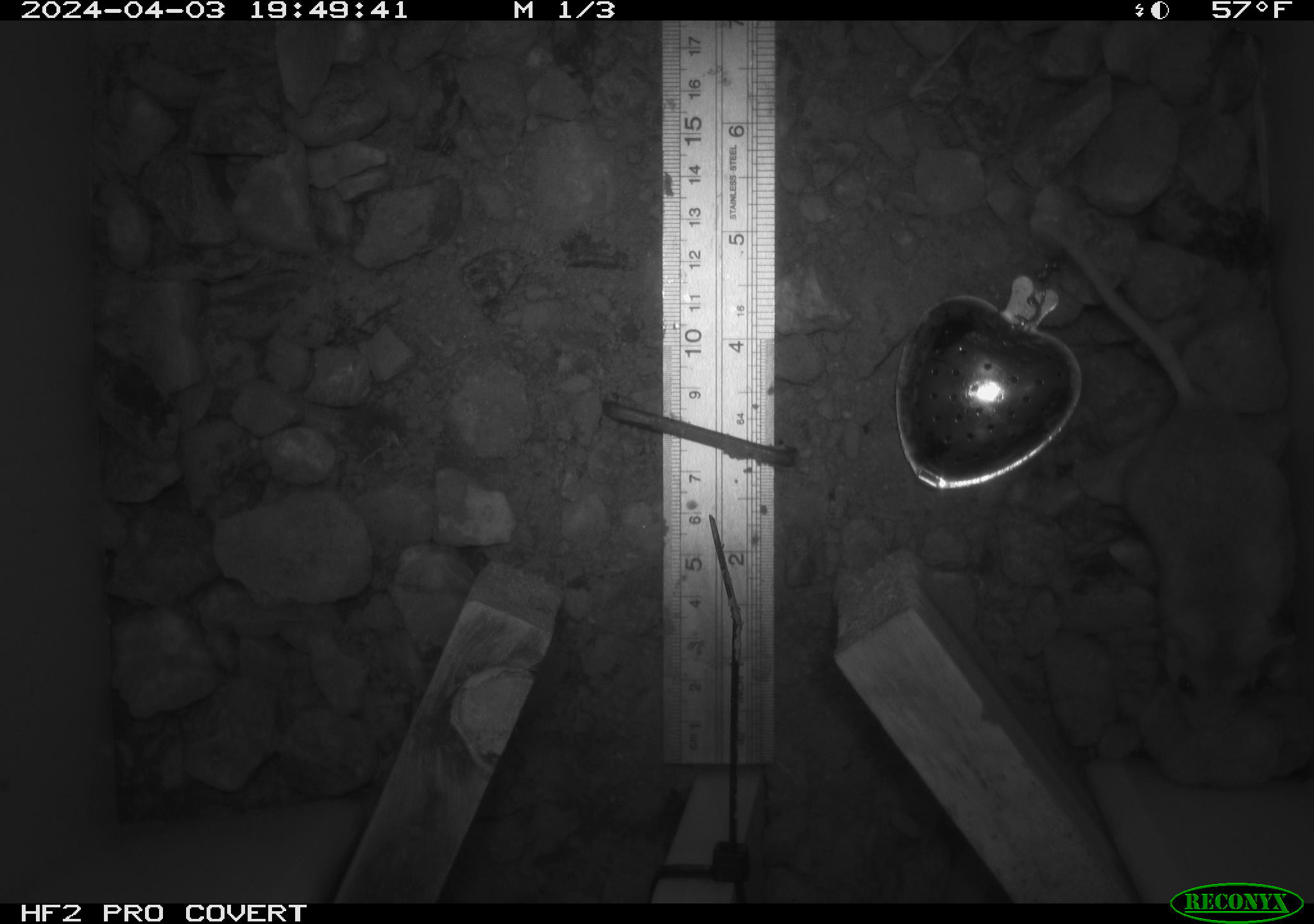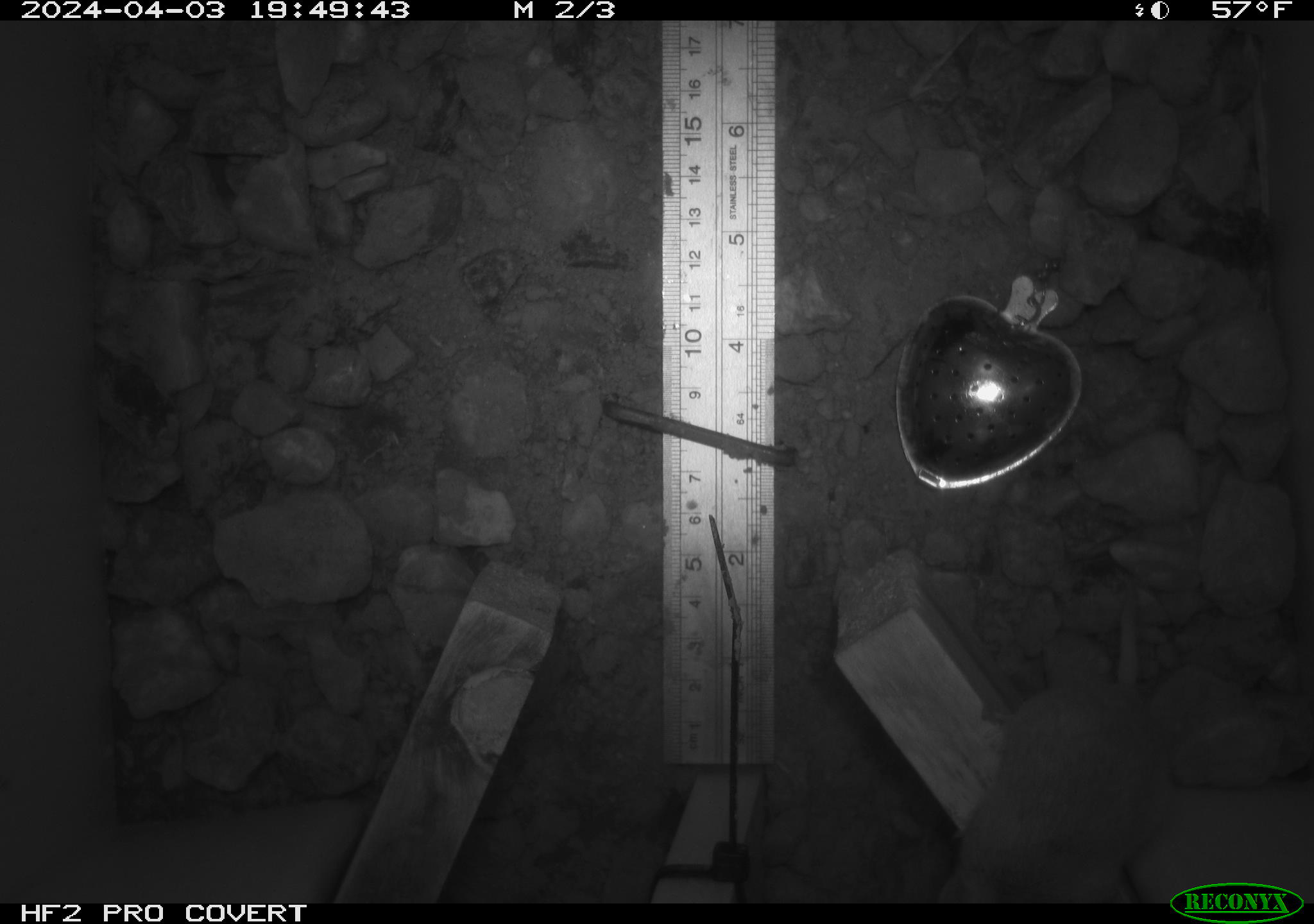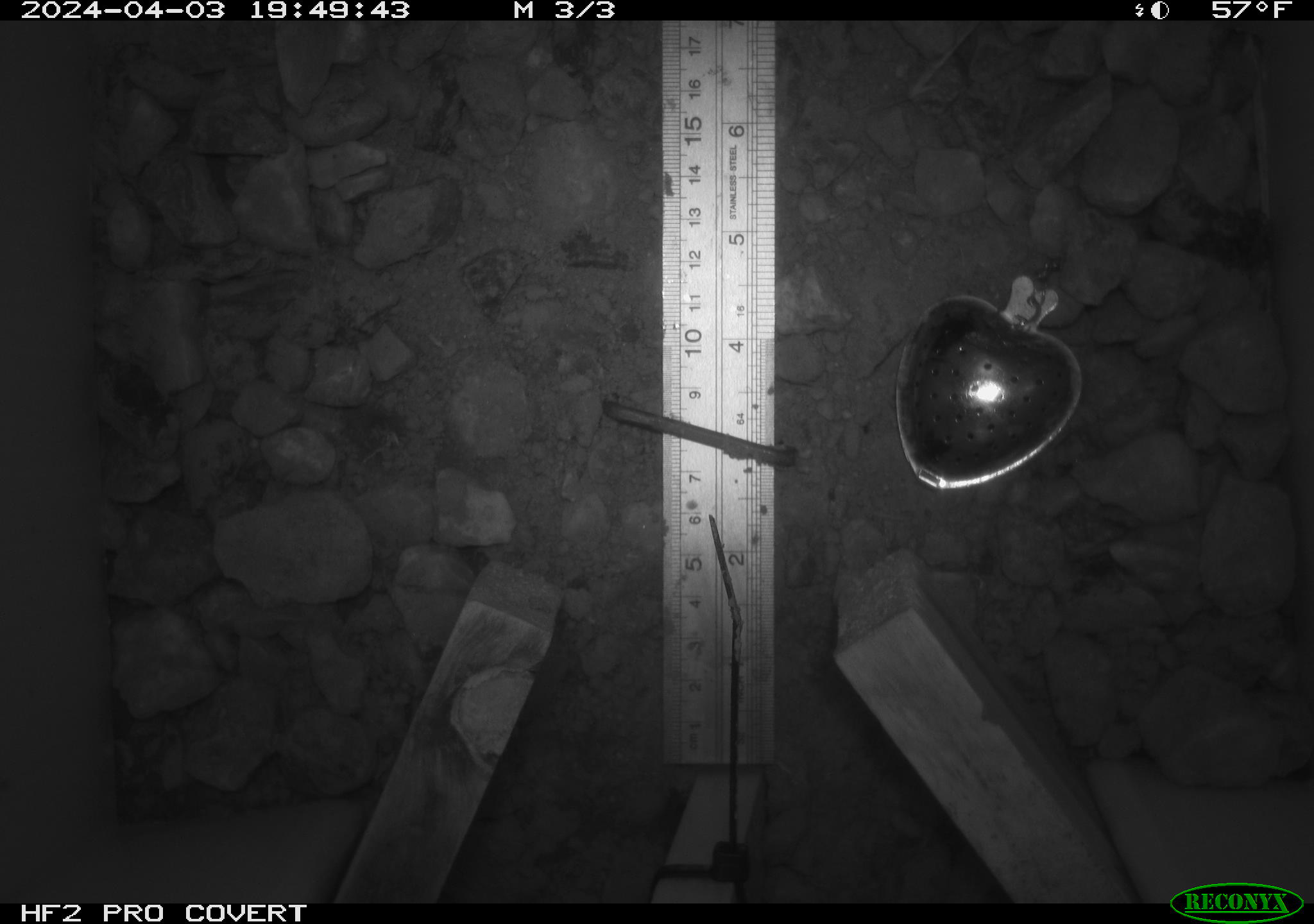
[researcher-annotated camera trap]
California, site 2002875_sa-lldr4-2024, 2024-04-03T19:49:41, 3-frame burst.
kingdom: Animalia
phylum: Chordata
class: Mammalia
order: Rodentia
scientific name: Rodentia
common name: rodent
Rodent (Rodentia).